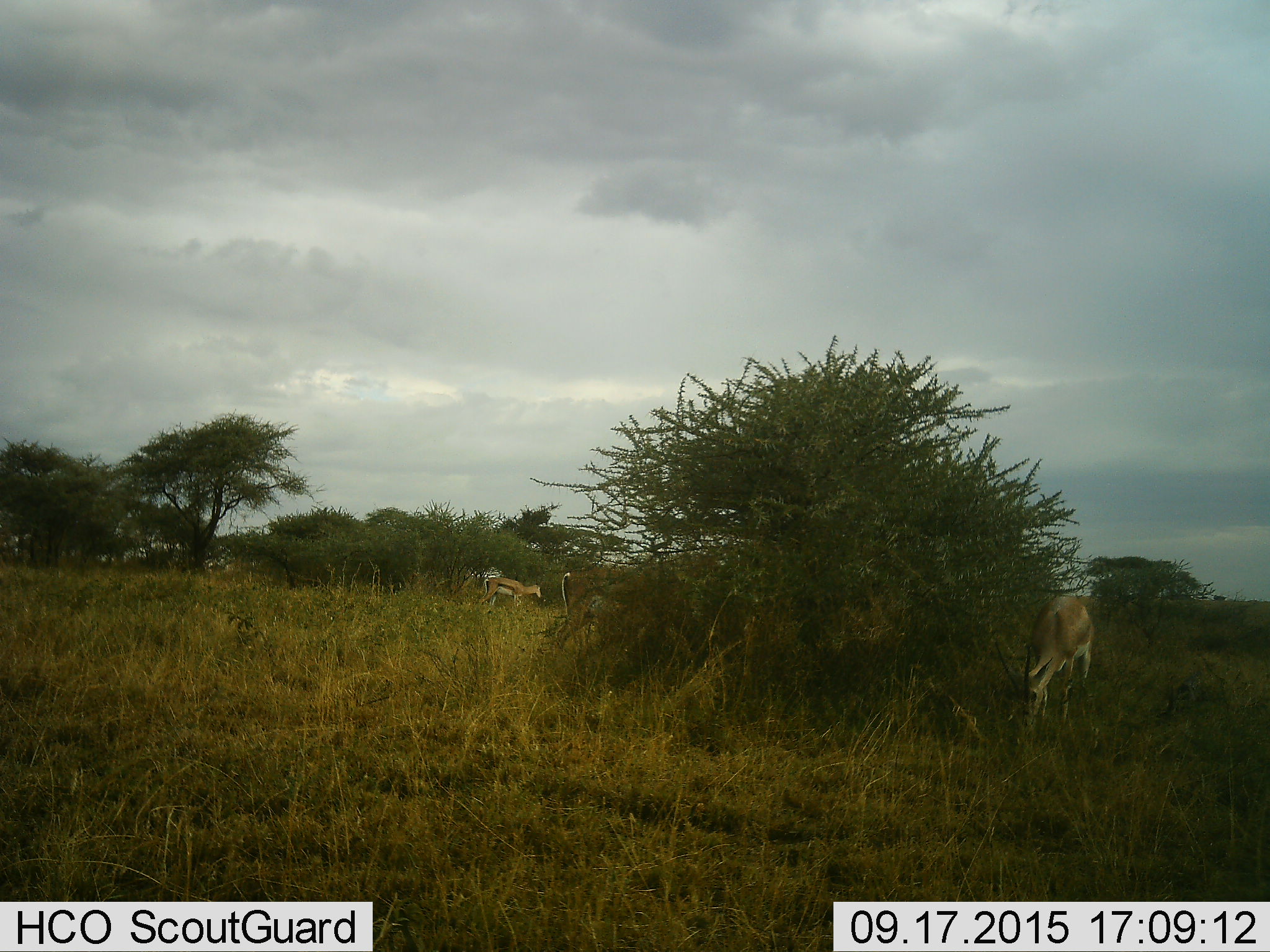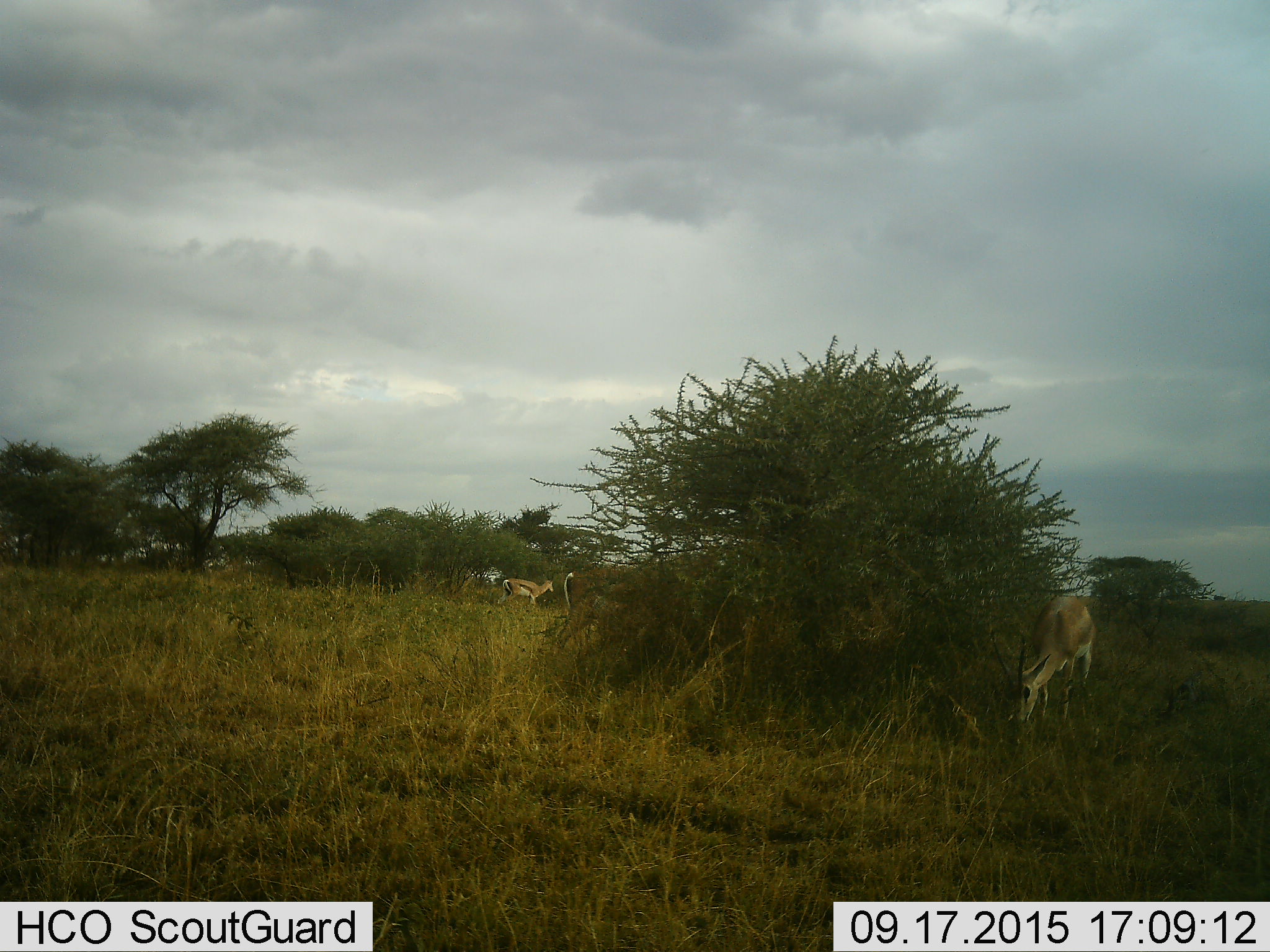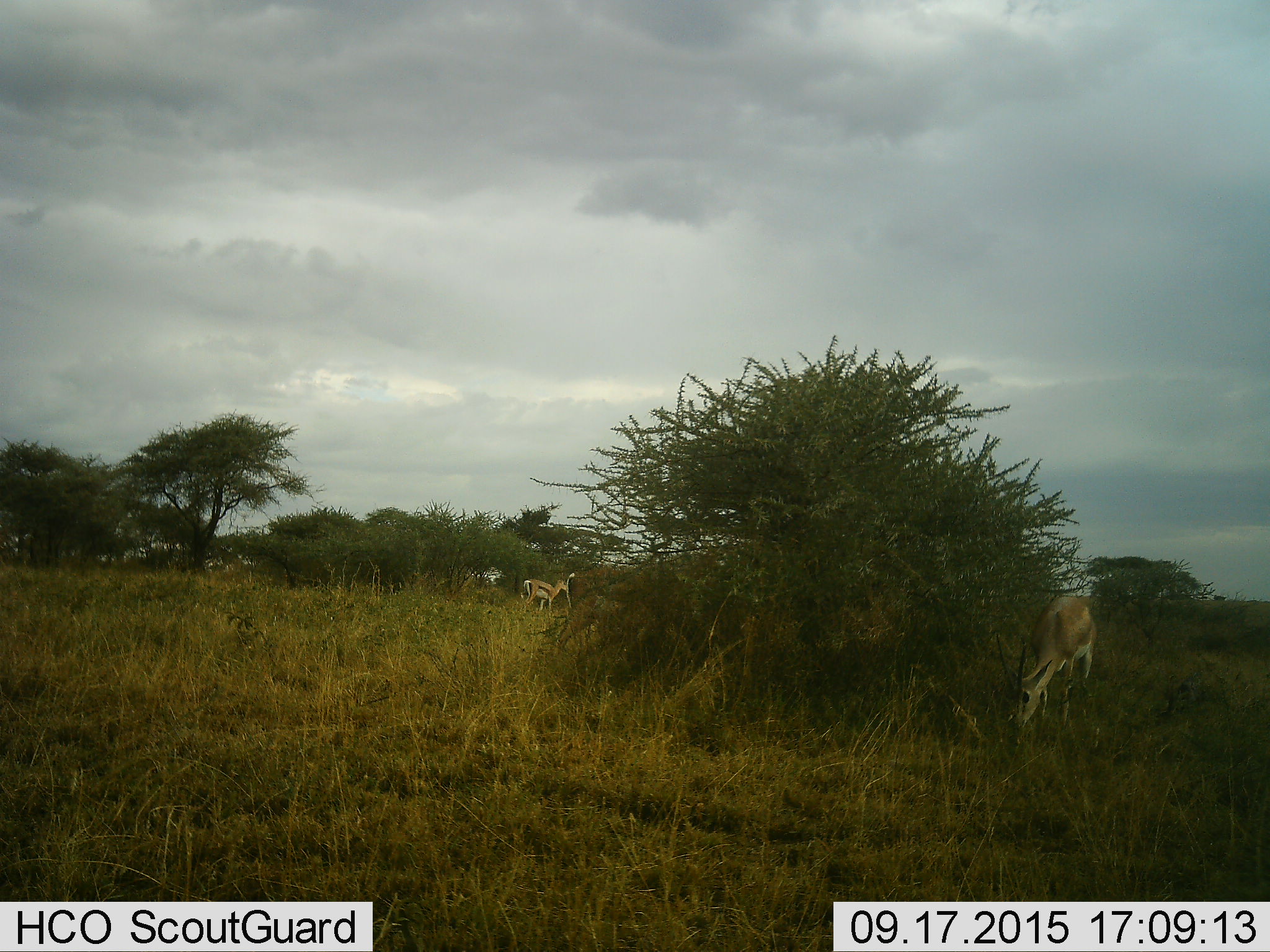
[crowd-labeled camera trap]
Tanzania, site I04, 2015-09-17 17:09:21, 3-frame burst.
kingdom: Animalia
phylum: Chordata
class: Mammalia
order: Artiodactyla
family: Bovidae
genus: Eudorcas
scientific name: Eudorcas thomsonii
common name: thomson's gazelle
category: gazellethomsons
Gazellethomsons (thomson's gazelle) (Eudorcas thomsonii), count 2. Behavior (volunteer vote fractions): standing 17%, resting 0%, moving 33%, interacting 0%. Young present (vote fraction): 0%. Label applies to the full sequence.